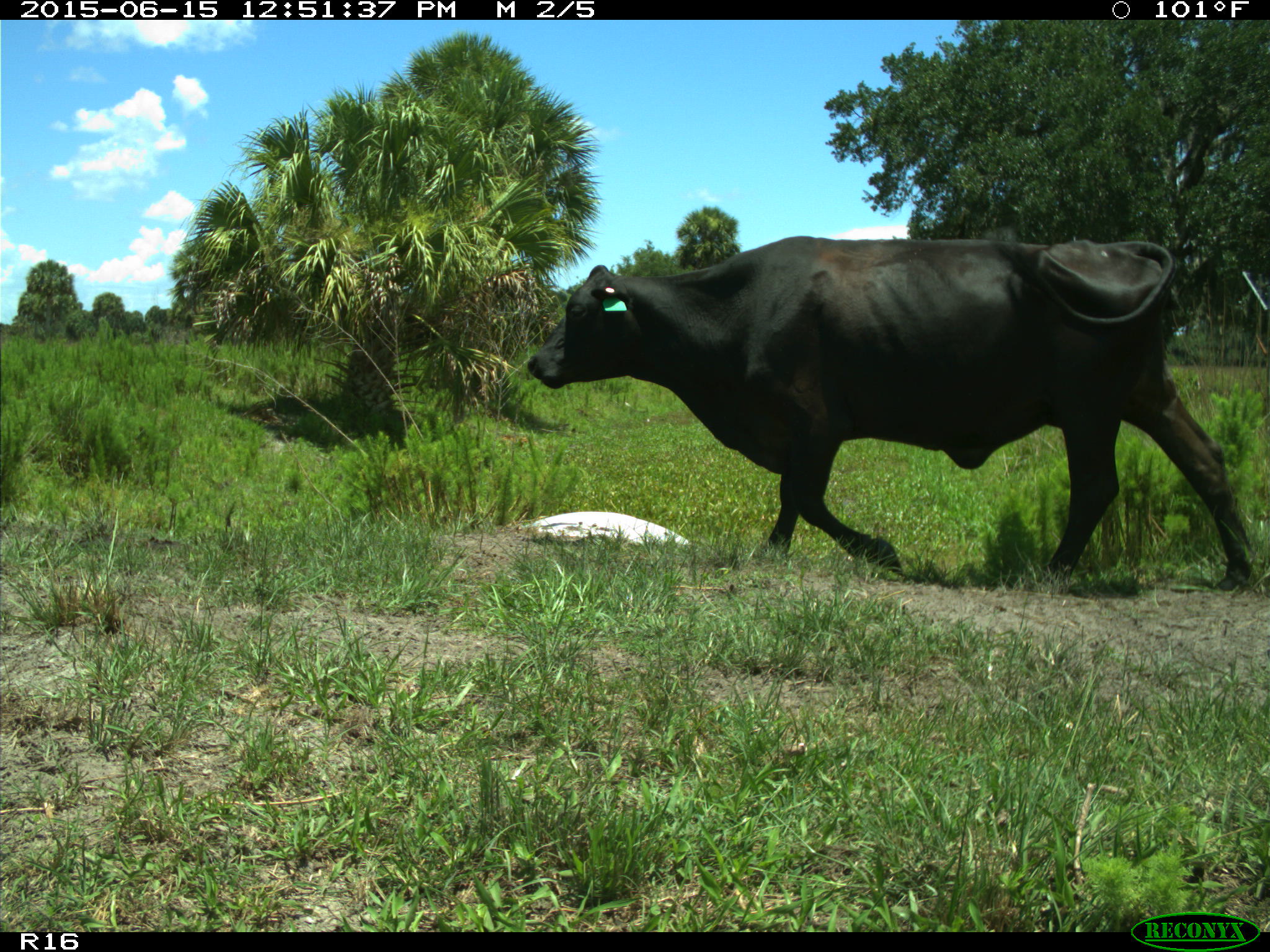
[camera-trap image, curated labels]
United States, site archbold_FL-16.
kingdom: Animalia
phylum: Chordata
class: Mammalia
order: Artiodactyla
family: Bovidae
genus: Bos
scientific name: Bos taurus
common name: domestic cow